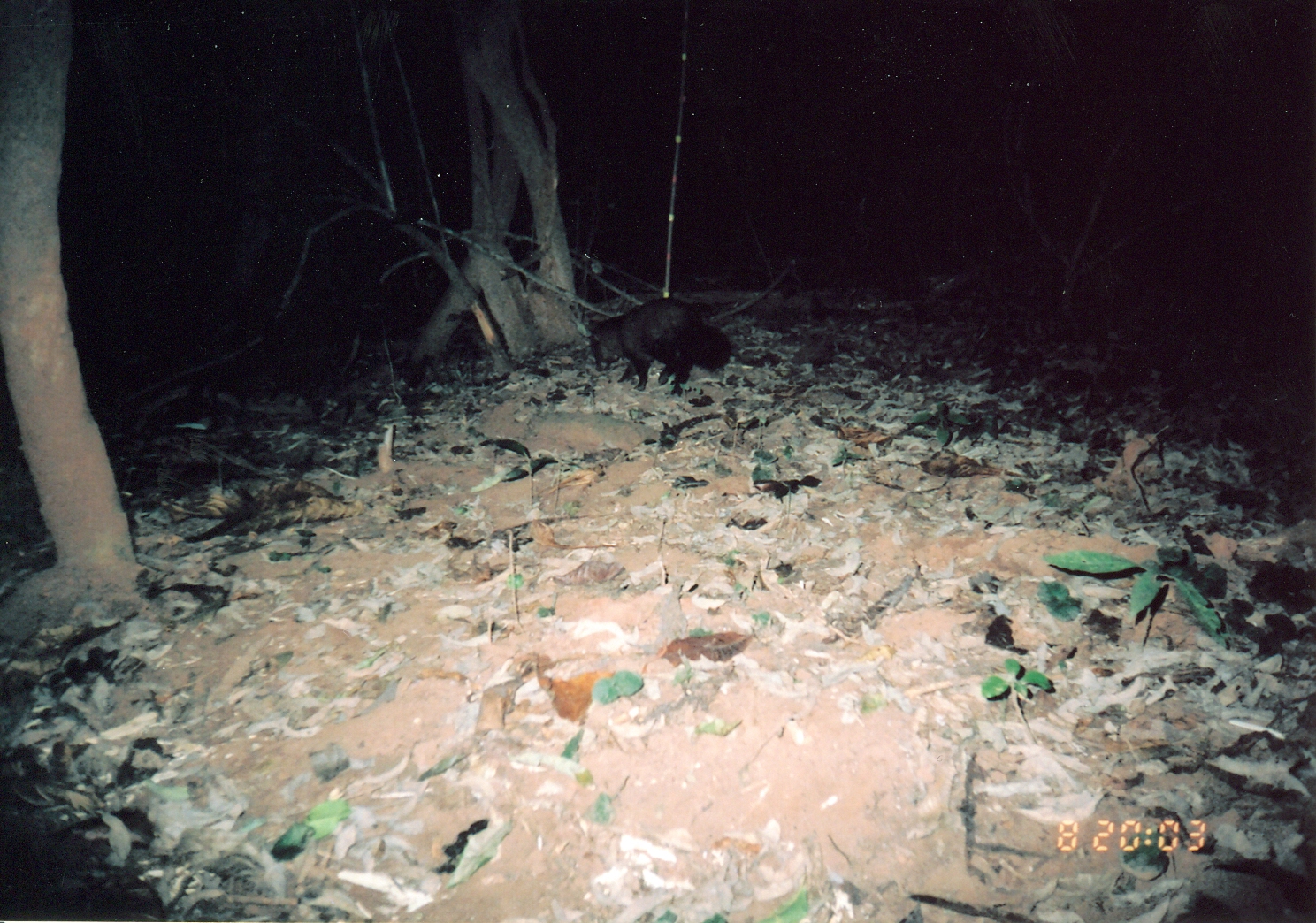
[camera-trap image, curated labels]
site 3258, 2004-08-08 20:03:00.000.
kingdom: Animalia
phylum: Chordata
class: Mammalia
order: Carnivora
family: Herpestidae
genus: Bdeogale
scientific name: Bdeogale crassicauda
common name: bushy-tailed mongoose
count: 1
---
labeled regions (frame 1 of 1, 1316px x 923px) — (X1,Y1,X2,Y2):
bdeogale crassicauda: (588,298,729,396)